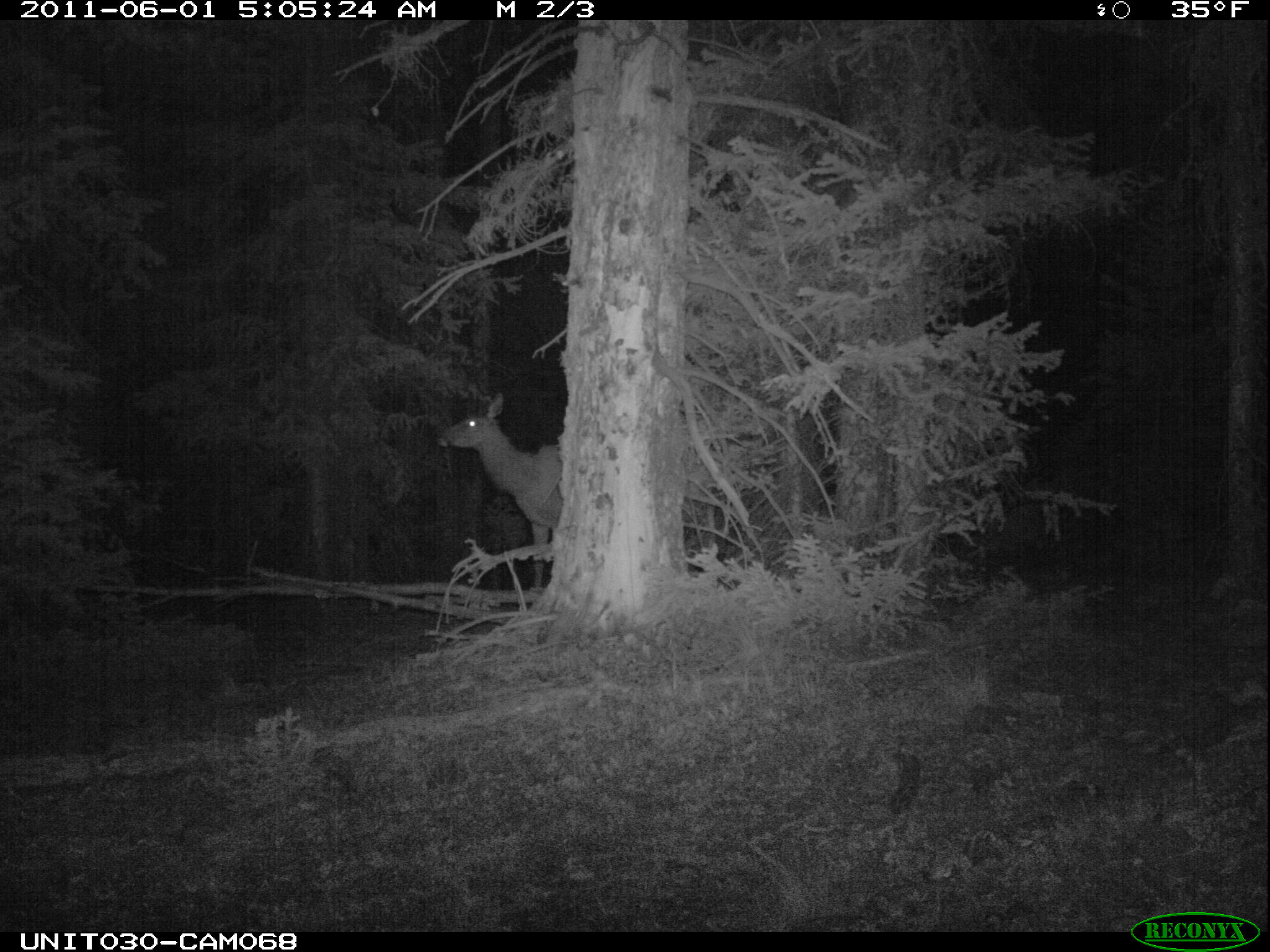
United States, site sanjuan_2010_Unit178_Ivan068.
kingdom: Animalia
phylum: Chordata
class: Mammalia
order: Artiodactyla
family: Cervidae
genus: Cervus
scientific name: Cervus elaphus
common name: red deer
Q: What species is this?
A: Cervus elaphus (red deer).